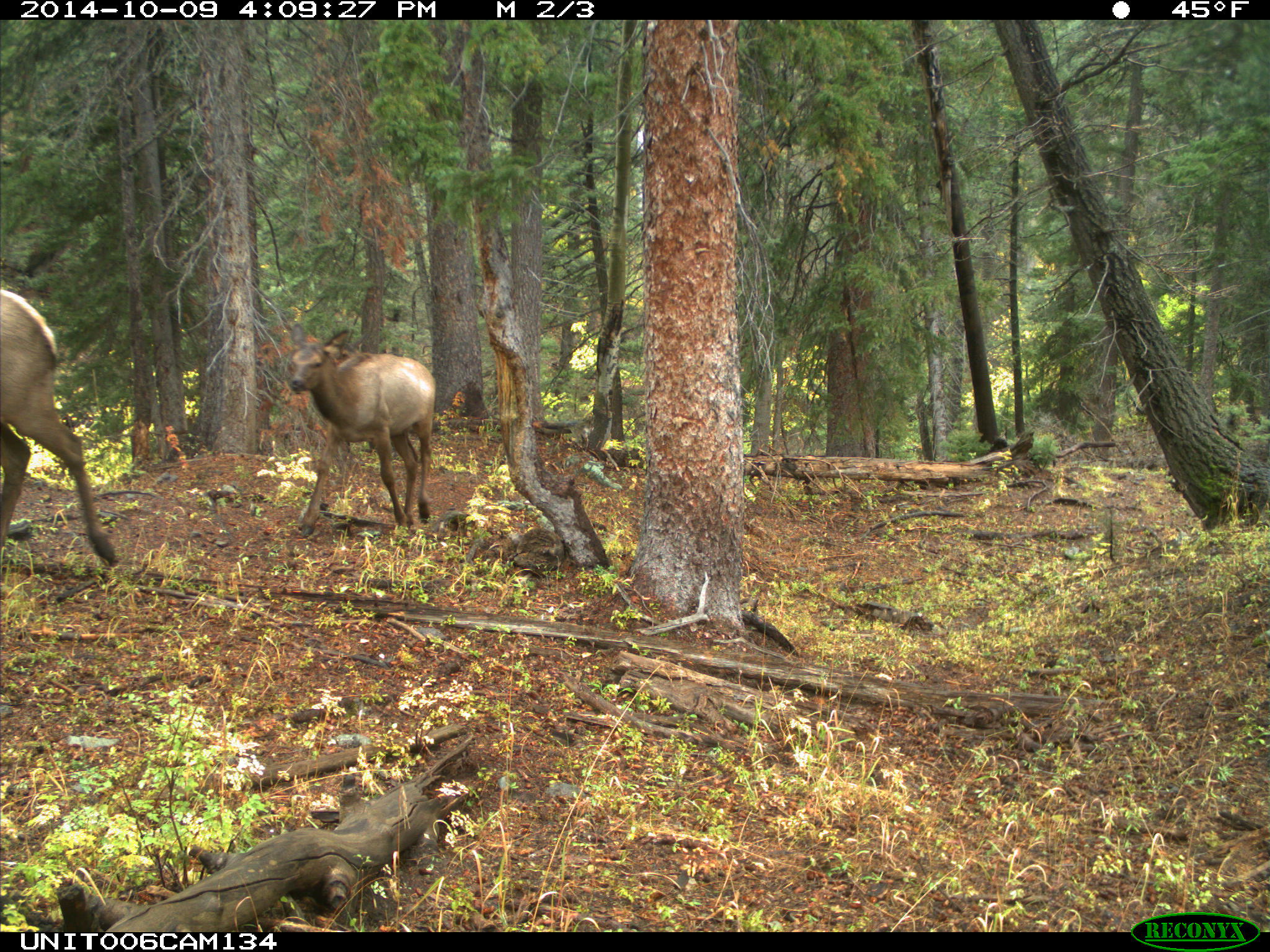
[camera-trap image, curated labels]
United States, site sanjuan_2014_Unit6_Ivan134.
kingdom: Animalia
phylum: Chordata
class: Mammalia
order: Artiodactyla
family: Cervidae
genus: Cervus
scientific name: Cervus elaphus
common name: red deer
Cervus elaphus (red deer).